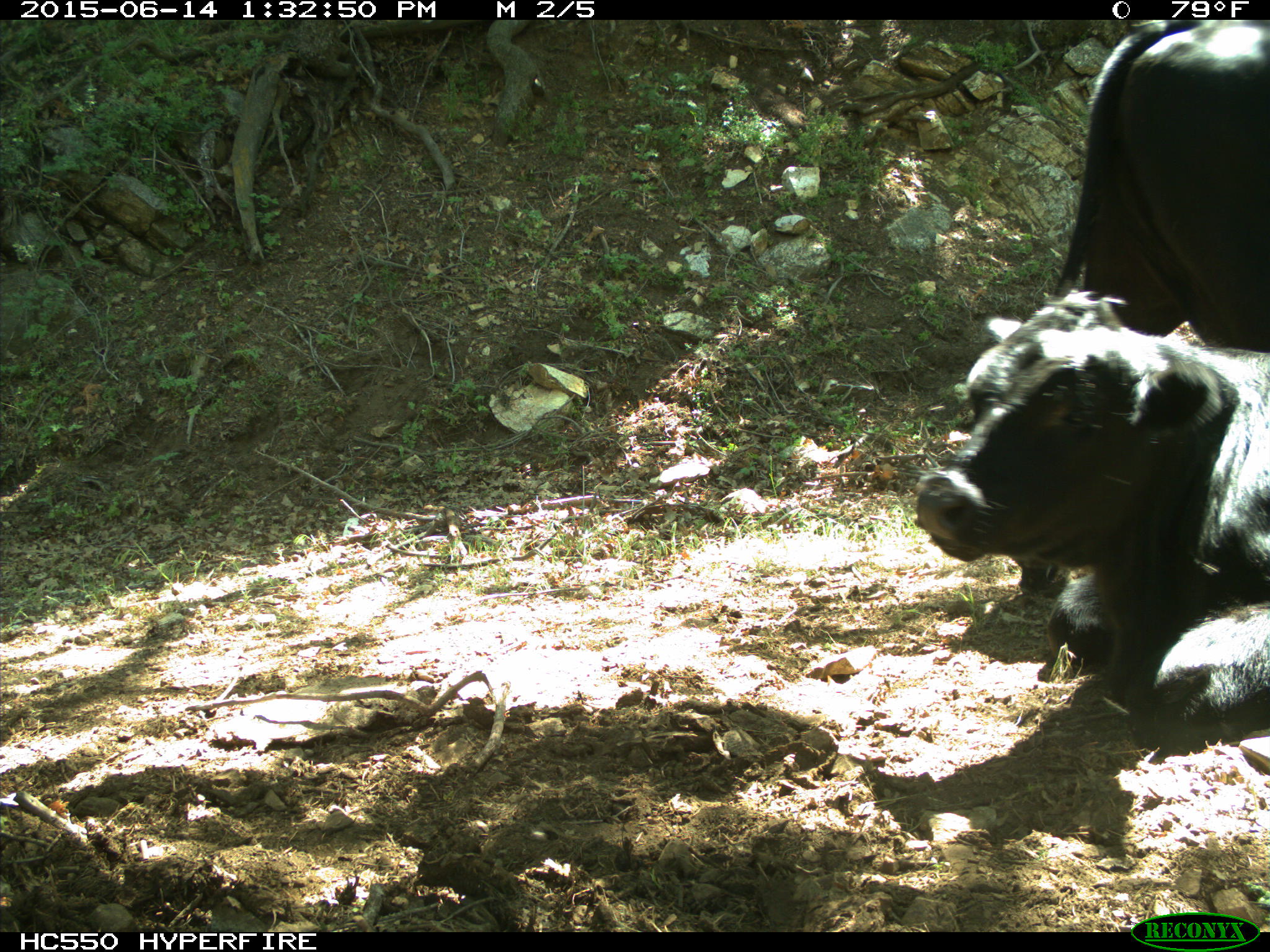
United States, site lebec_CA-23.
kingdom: Animalia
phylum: Chordata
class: Mammalia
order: Artiodactyla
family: Bovidae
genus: Bos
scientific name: Bos taurus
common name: domestic cow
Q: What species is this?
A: Bos taurus (domestic cow).